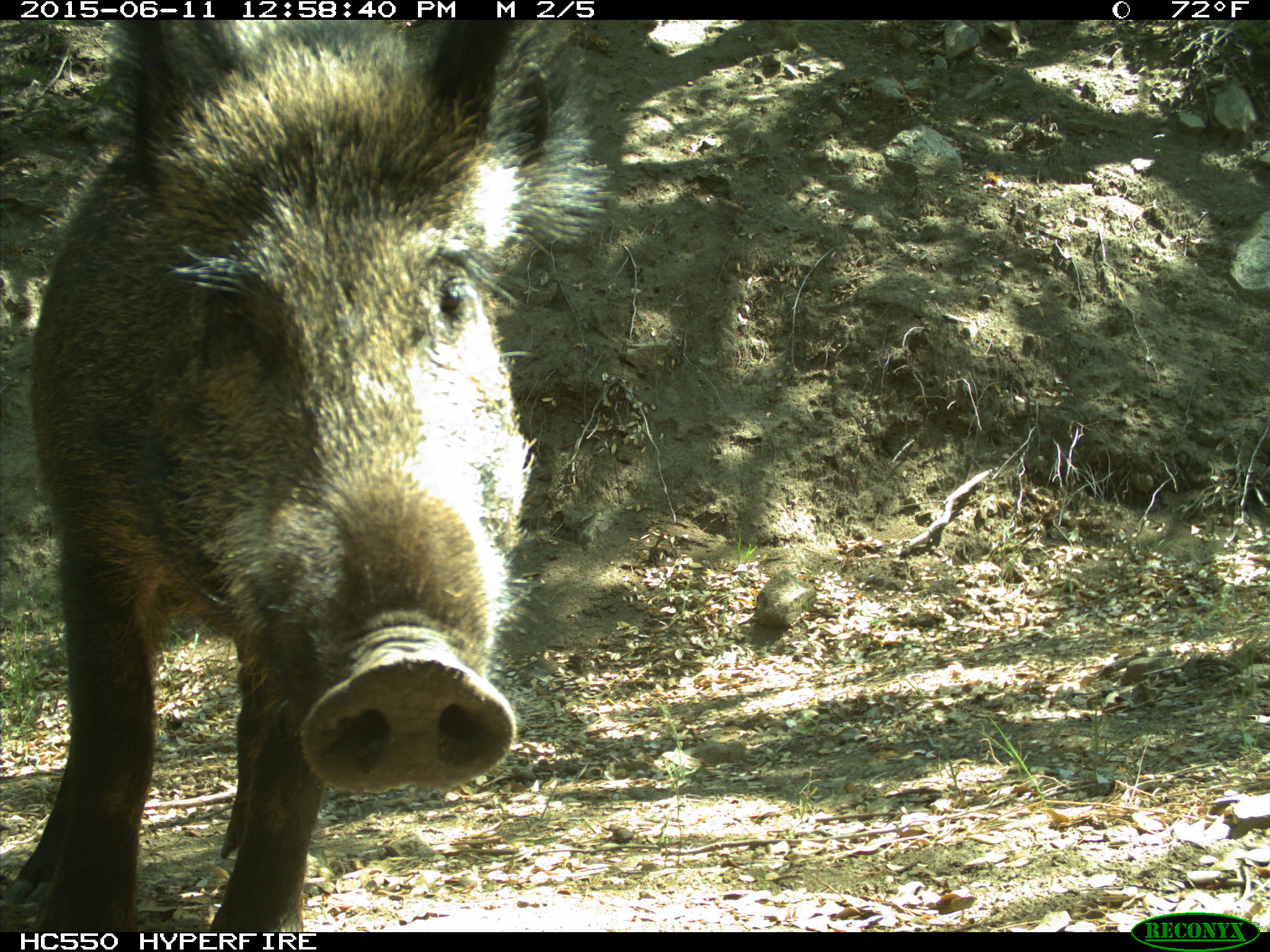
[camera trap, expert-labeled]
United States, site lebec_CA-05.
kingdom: Animalia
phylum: Chordata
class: Mammalia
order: Artiodactyla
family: Suidae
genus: Sus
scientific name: Sus scrofa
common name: wild boar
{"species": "Sus scrofa (wild boar)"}